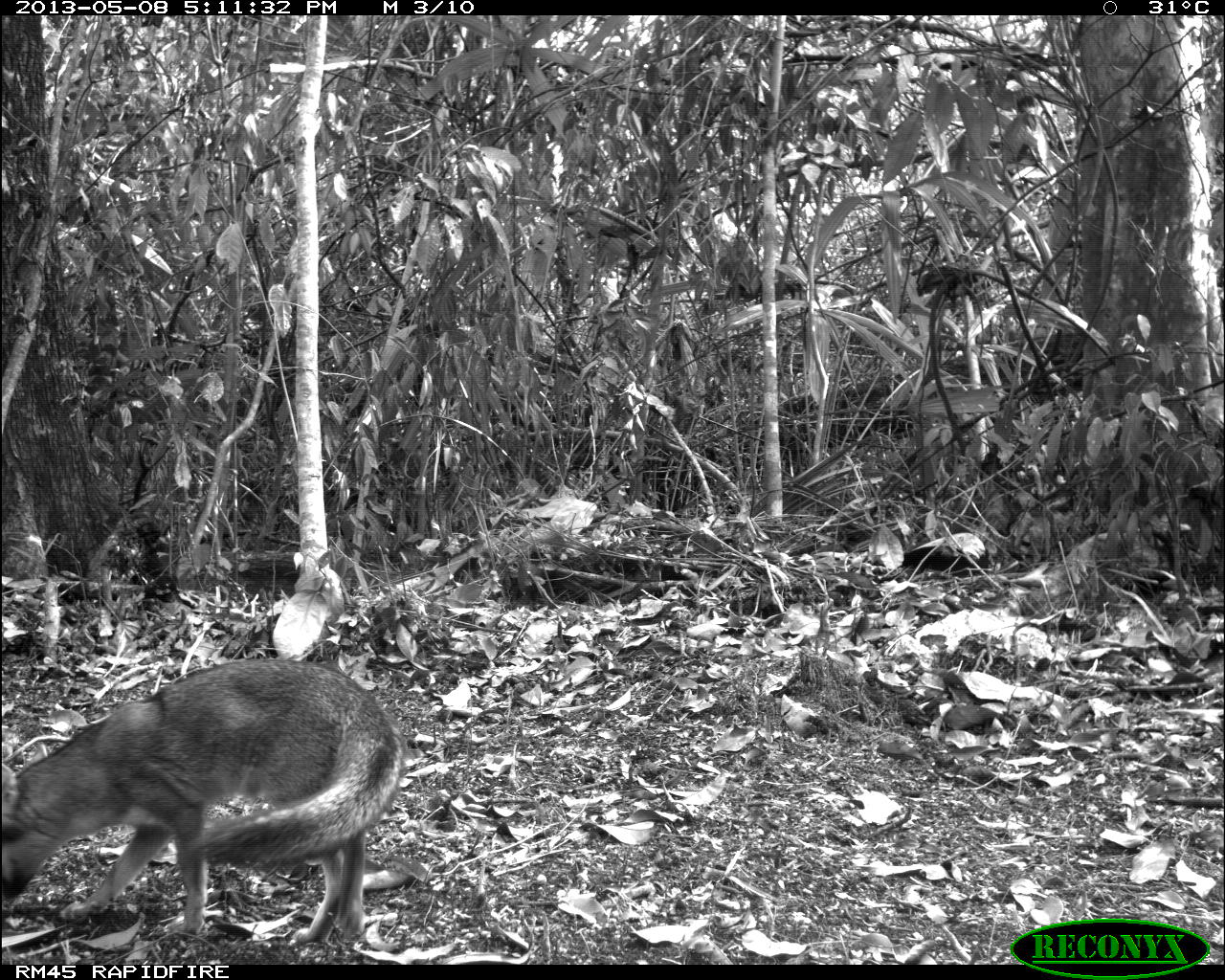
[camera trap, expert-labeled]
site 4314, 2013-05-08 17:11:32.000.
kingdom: Animalia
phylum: Chordata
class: Mammalia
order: Carnivora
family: Canidae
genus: Urocyon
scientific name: Urocyon cinereoargenteus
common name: gray fox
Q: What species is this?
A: Urocyon cinereoargenteus (gray fox).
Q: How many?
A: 1.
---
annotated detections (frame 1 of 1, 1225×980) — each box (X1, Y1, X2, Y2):
urocyon cinereoargenteus: (0, 660, 406, 946)